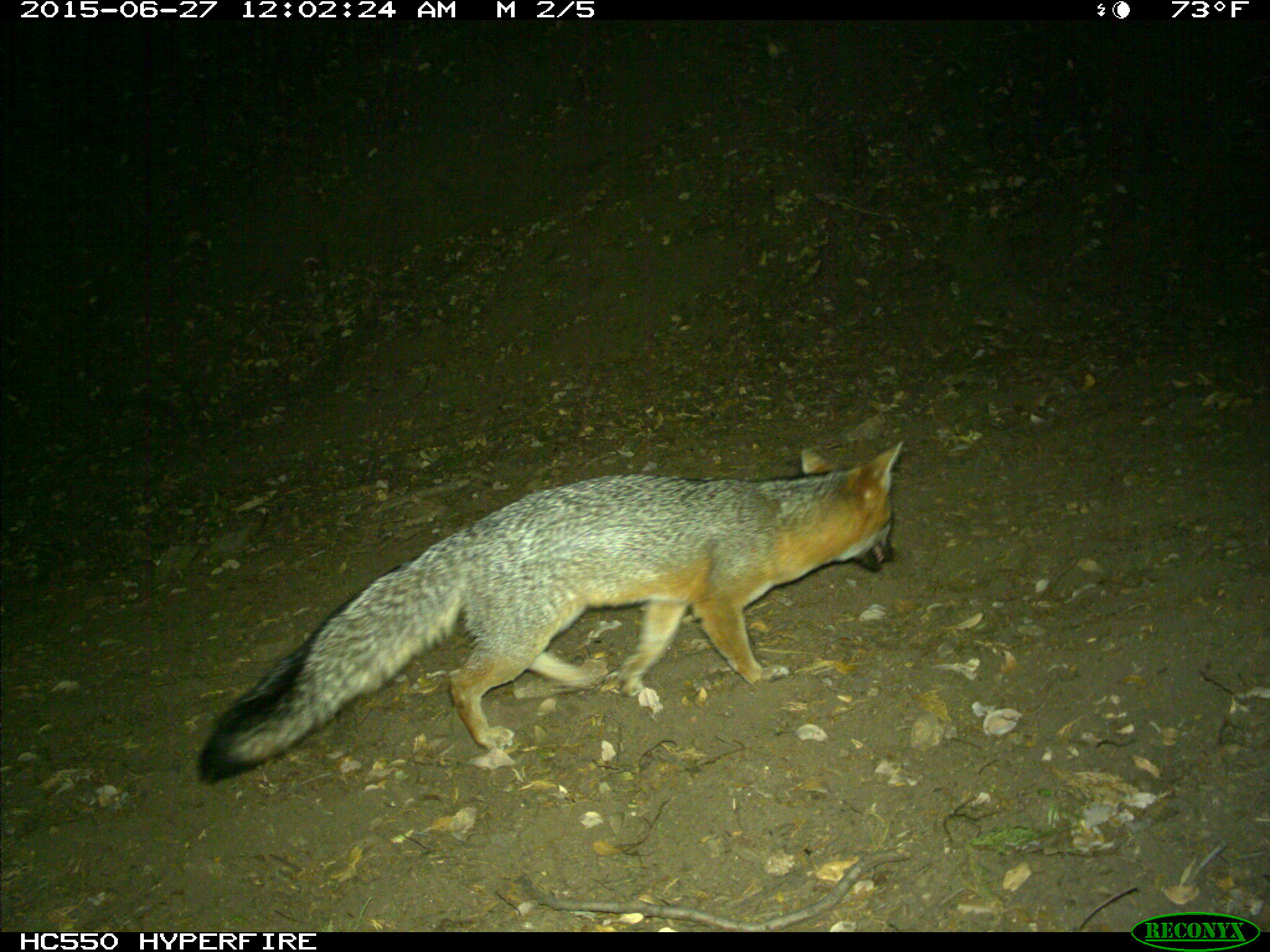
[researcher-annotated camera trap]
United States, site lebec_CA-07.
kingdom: Animalia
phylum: Chordata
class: Mammalia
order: Carnivora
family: Canidae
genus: Urocyon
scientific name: Urocyon cinereoargenteus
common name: gray fox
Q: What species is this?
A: Urocyon cinereoargenteus (gray fox).